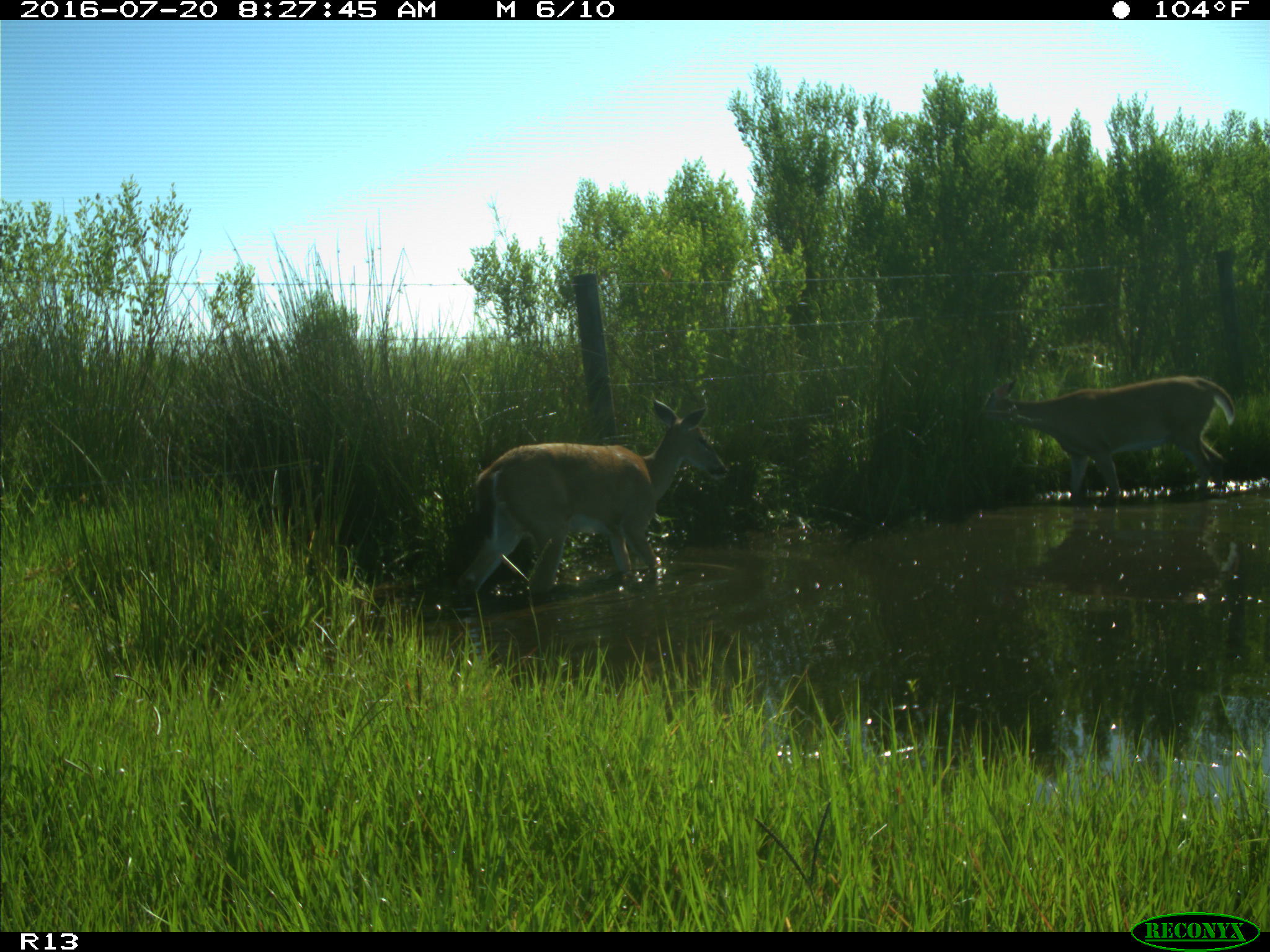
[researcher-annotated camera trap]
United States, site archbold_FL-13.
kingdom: Animalia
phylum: Chordata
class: Mammalia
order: Artiodactyla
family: Cervidae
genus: Odocoileus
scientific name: Odocoileus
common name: deer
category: unidentified deer